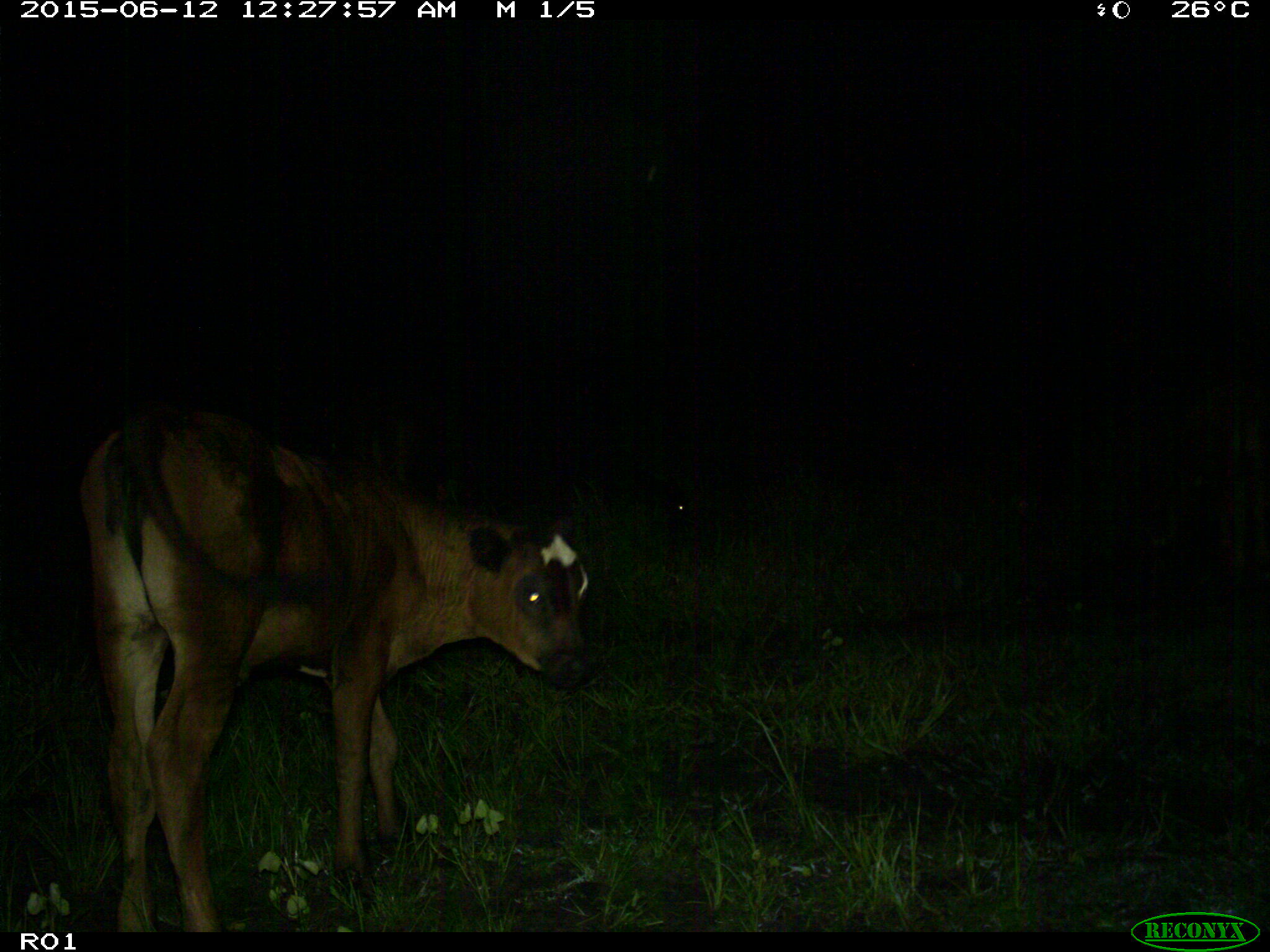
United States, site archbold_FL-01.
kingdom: Animalia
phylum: Chordata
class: Mammalia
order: Artiodactyla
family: Bovidae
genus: Bos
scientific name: Bos taurus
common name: domestic cow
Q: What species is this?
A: Bos taurus (domestic cow).